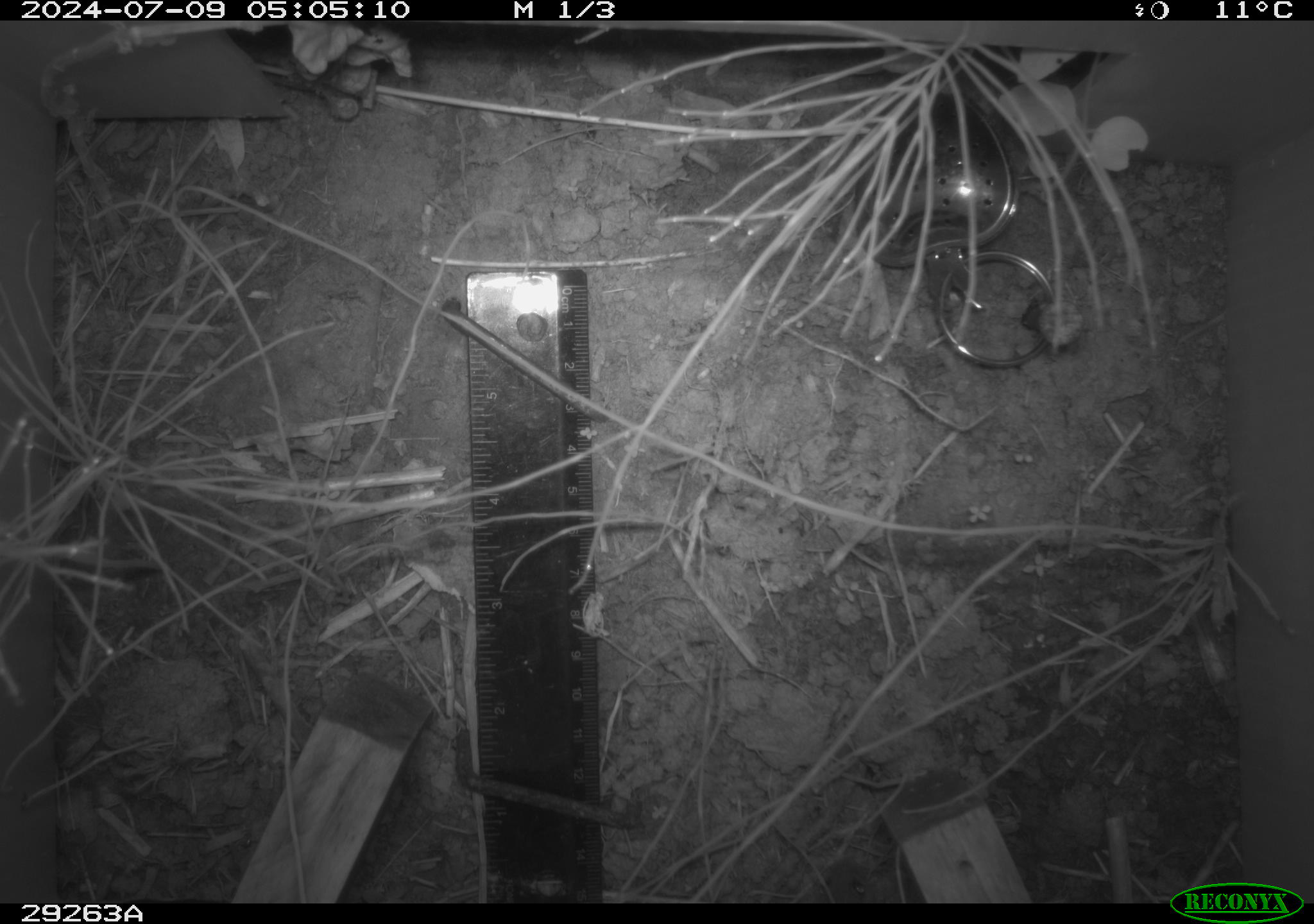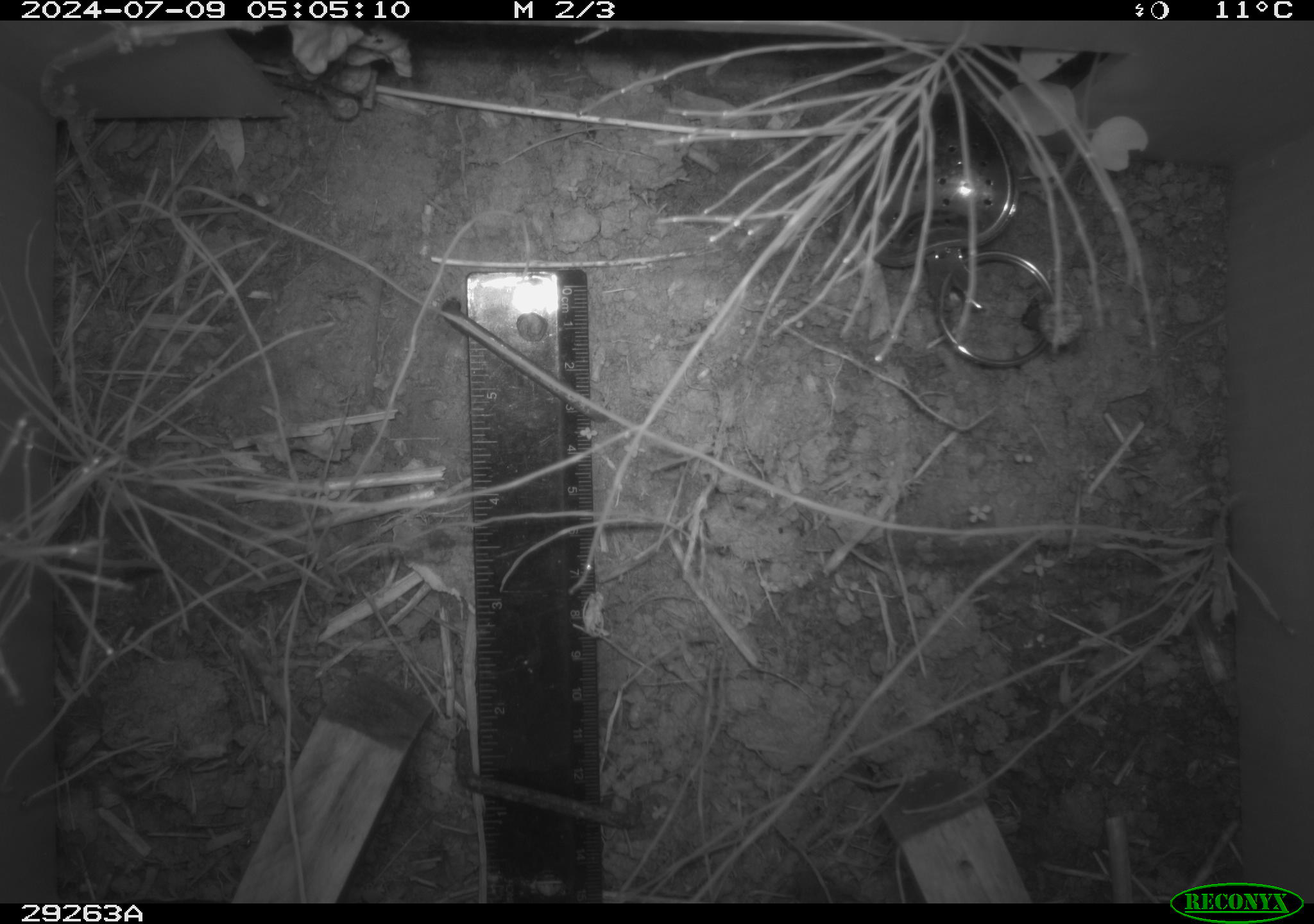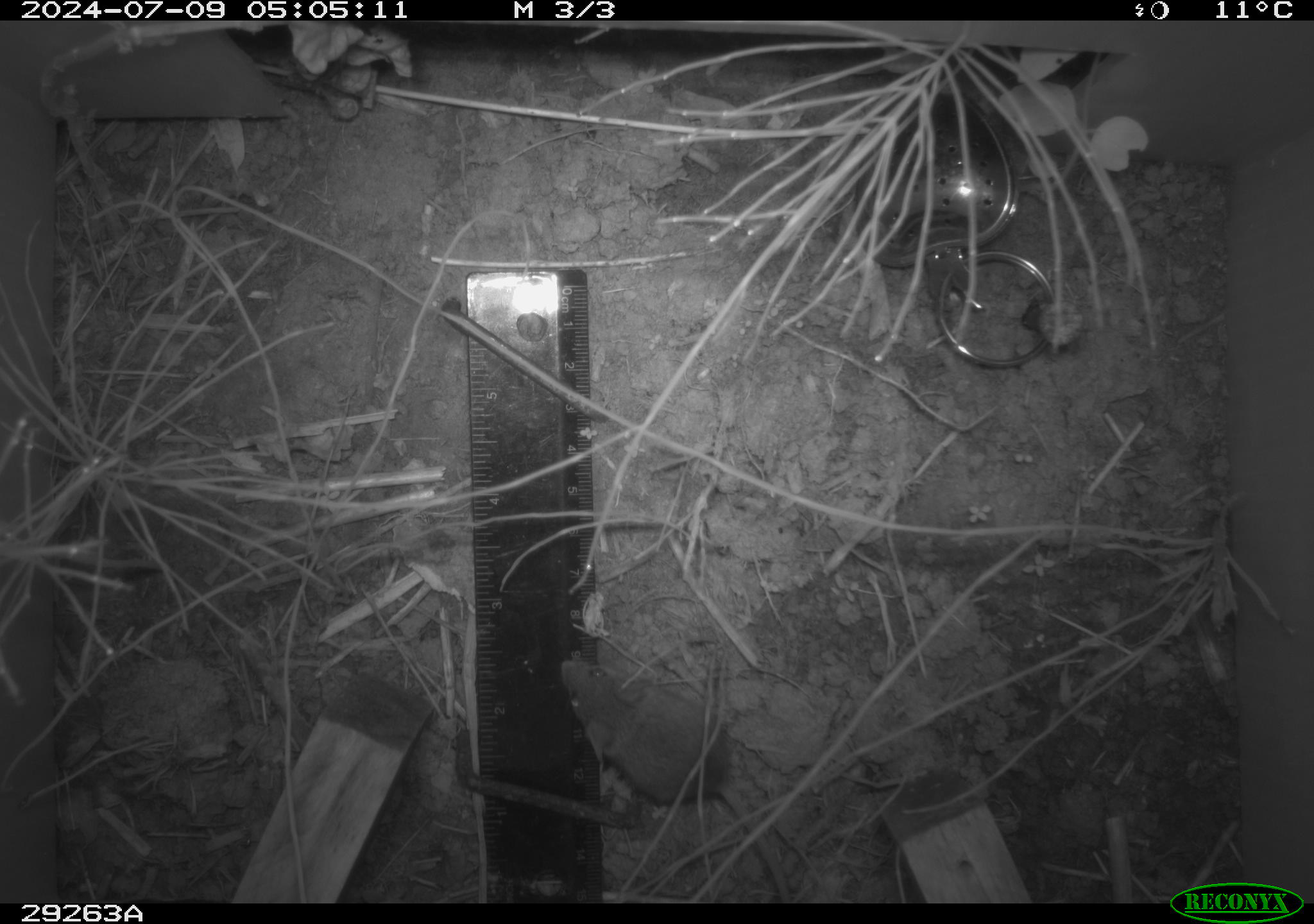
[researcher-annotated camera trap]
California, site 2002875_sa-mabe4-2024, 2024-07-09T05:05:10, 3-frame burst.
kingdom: Animalia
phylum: Chordata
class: Mammalia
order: Rodentia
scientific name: Rodentia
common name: mouse species